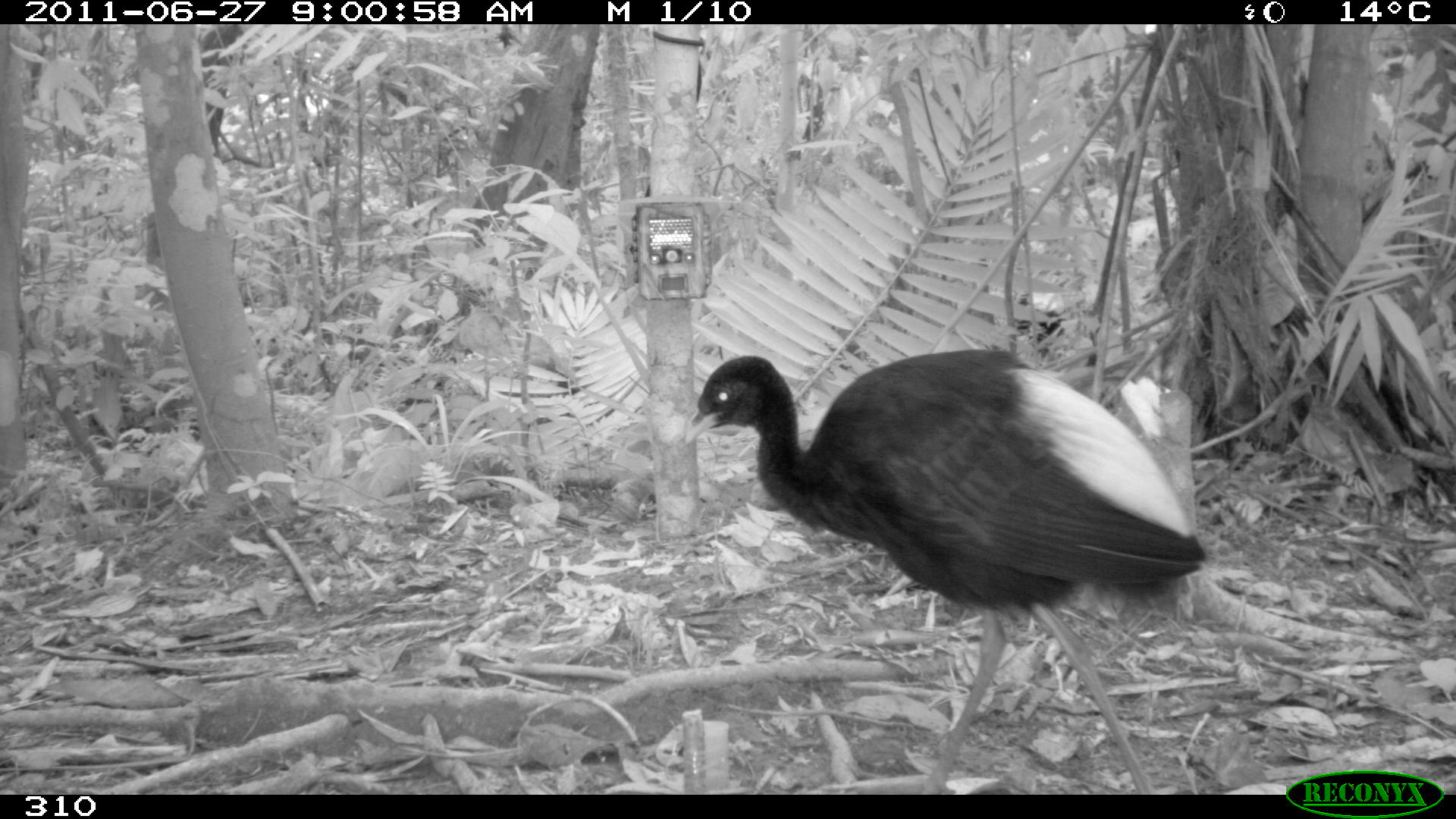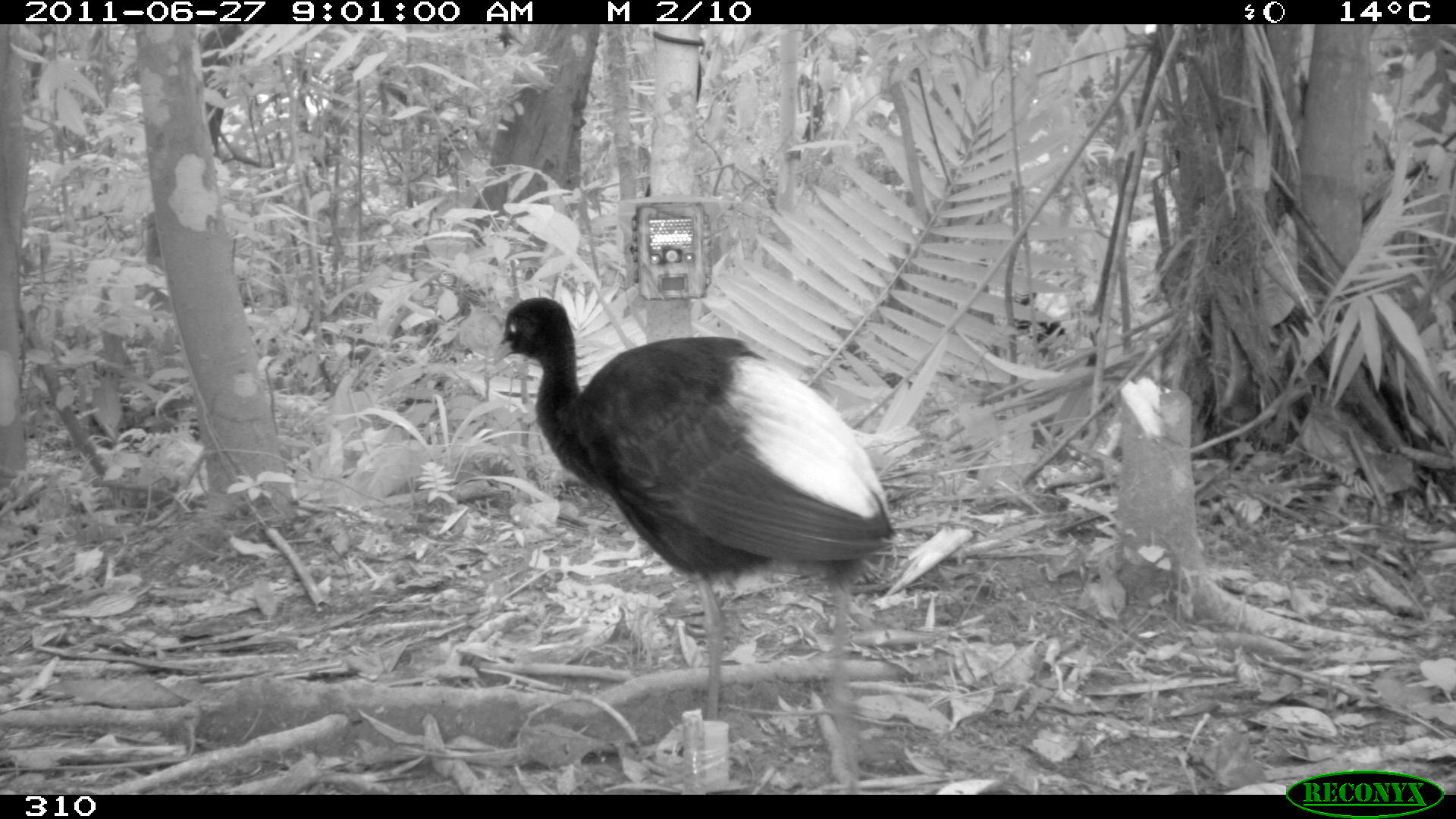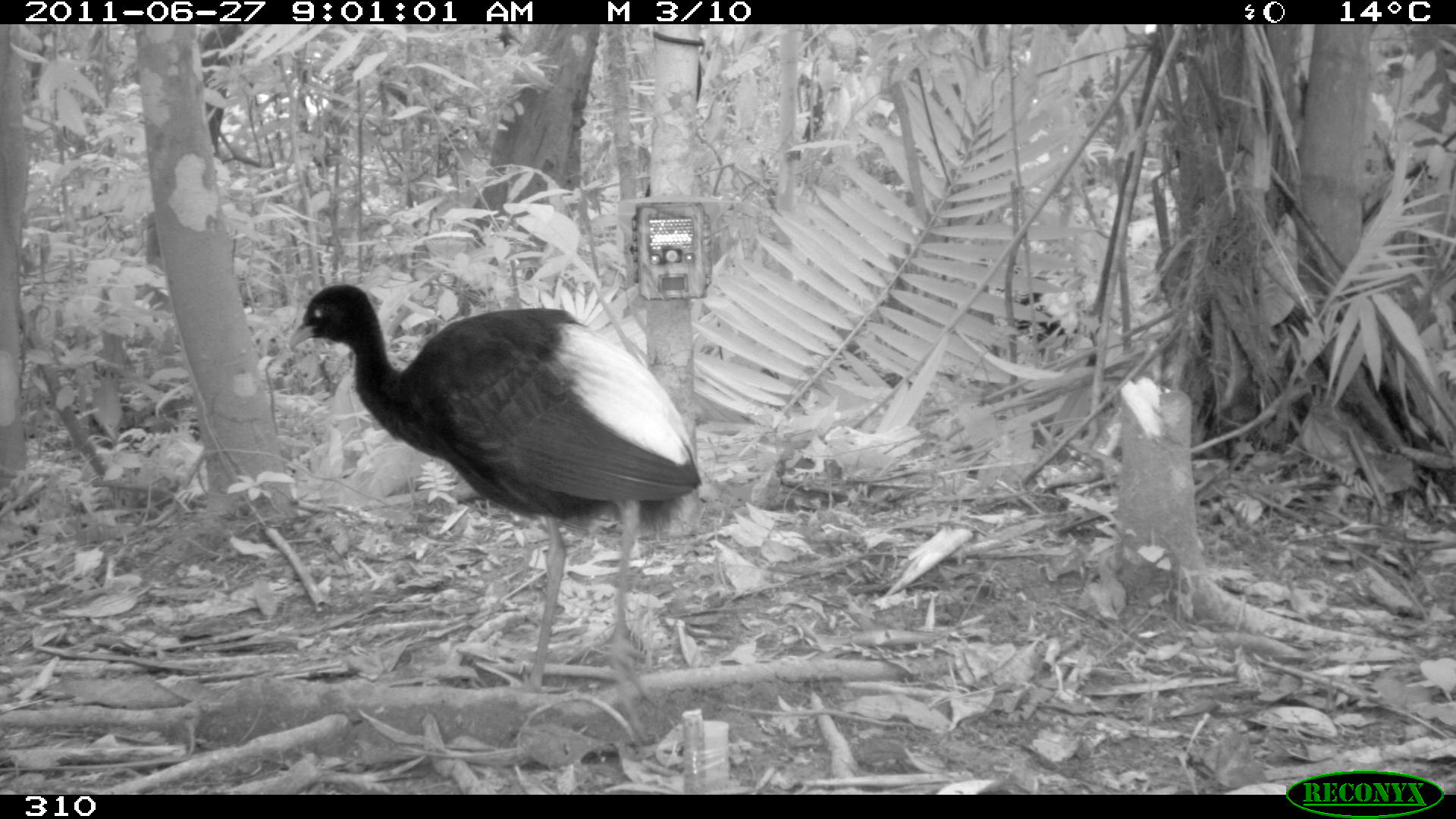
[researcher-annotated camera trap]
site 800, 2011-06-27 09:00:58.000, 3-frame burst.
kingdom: Animalia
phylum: Chordata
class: Aves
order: Gruiformes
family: Psophiidae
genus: Psophia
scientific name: Psophia leucoptera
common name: pale-winged trumpeter